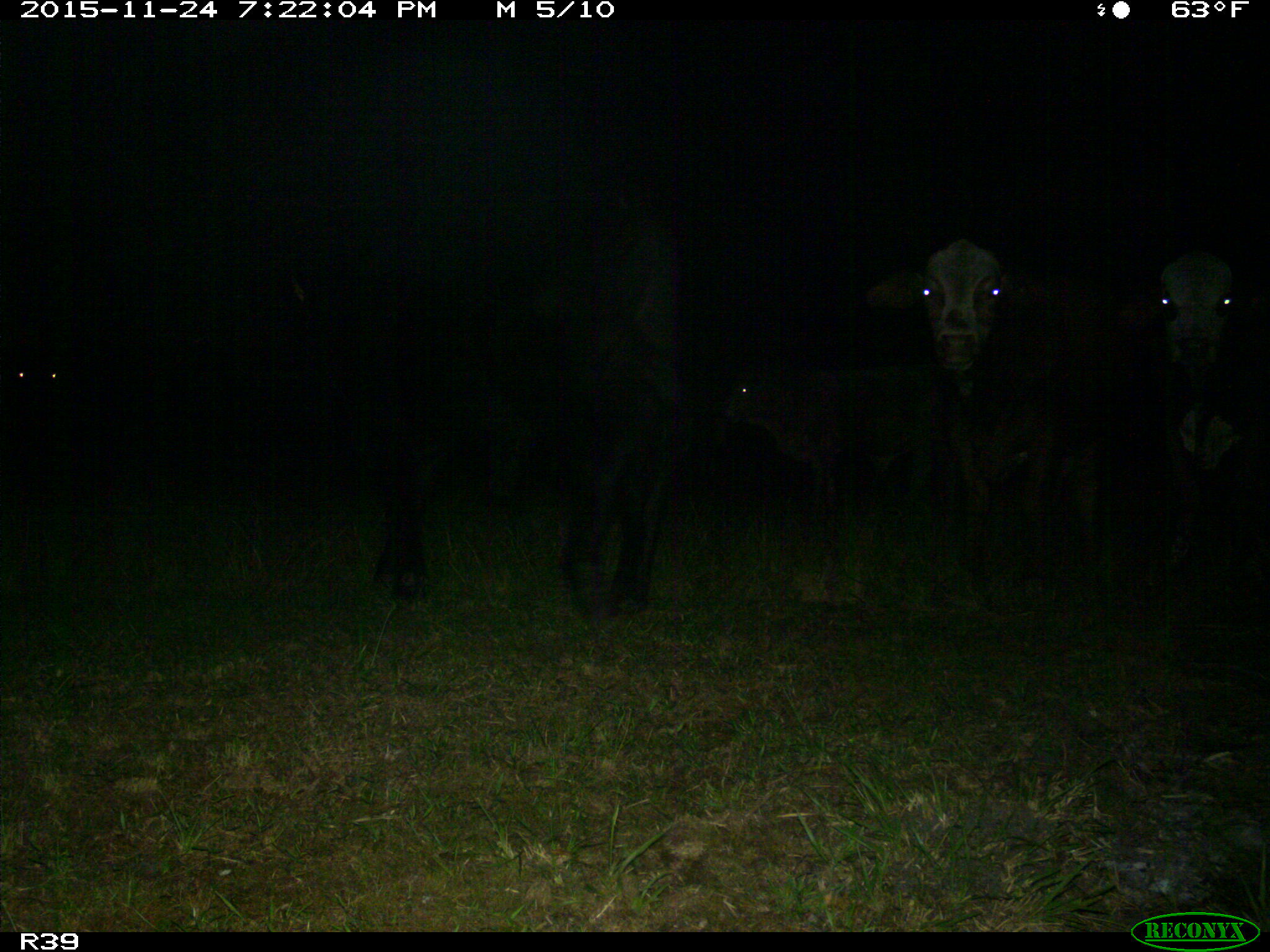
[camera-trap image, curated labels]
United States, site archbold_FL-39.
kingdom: Animalia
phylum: Chordata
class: Mammalia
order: Artiodactyla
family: Bovidae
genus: Bos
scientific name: Bos taurus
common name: domestic cow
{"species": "Bos taurus (domestic cow)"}